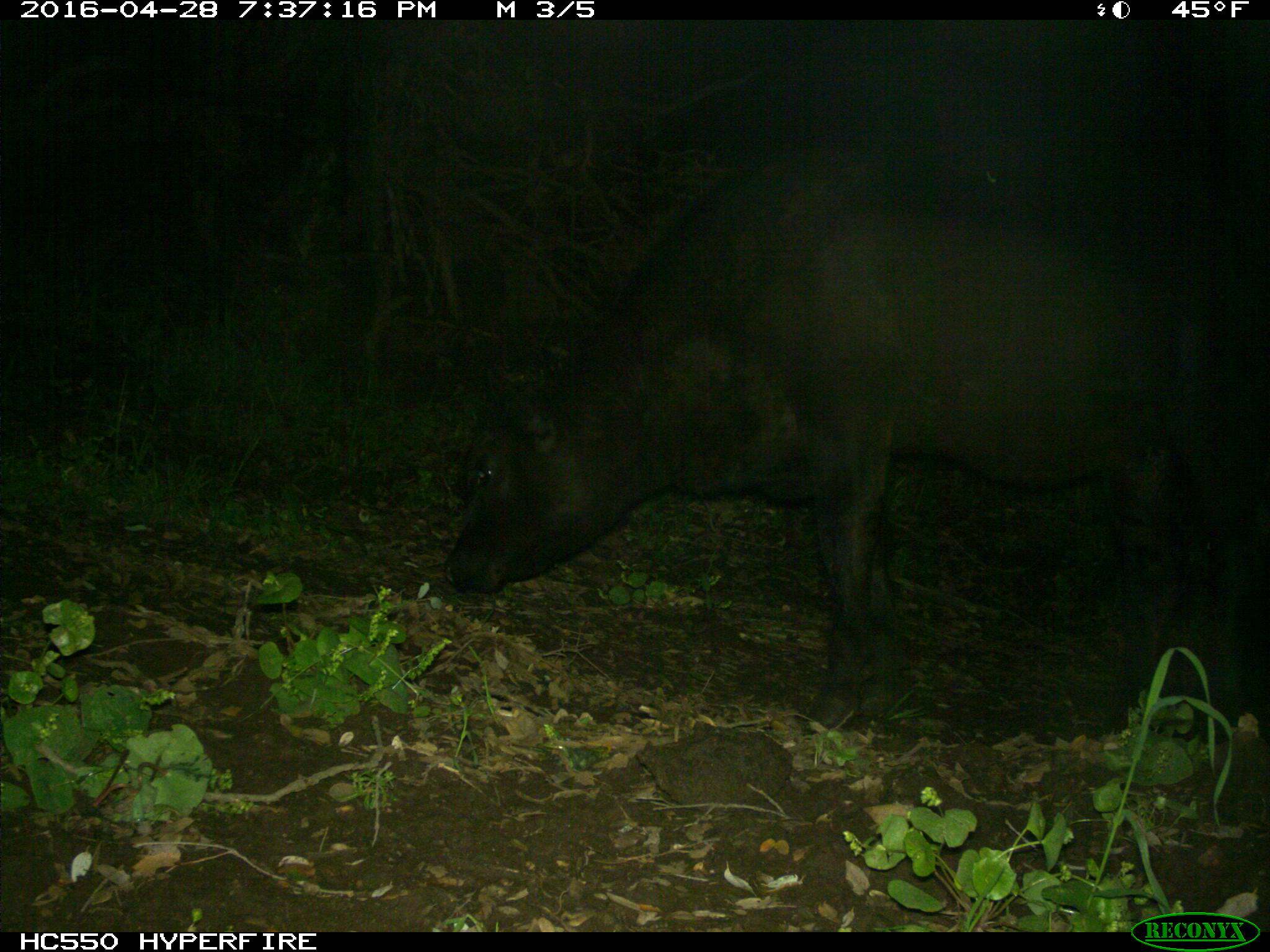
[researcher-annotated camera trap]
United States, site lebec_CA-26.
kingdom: Animalia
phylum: Chordata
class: Mammalia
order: Artiodactyla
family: Bovidae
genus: Bos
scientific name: Bos taurus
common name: domestic cow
Bos taurus (domestic cow).